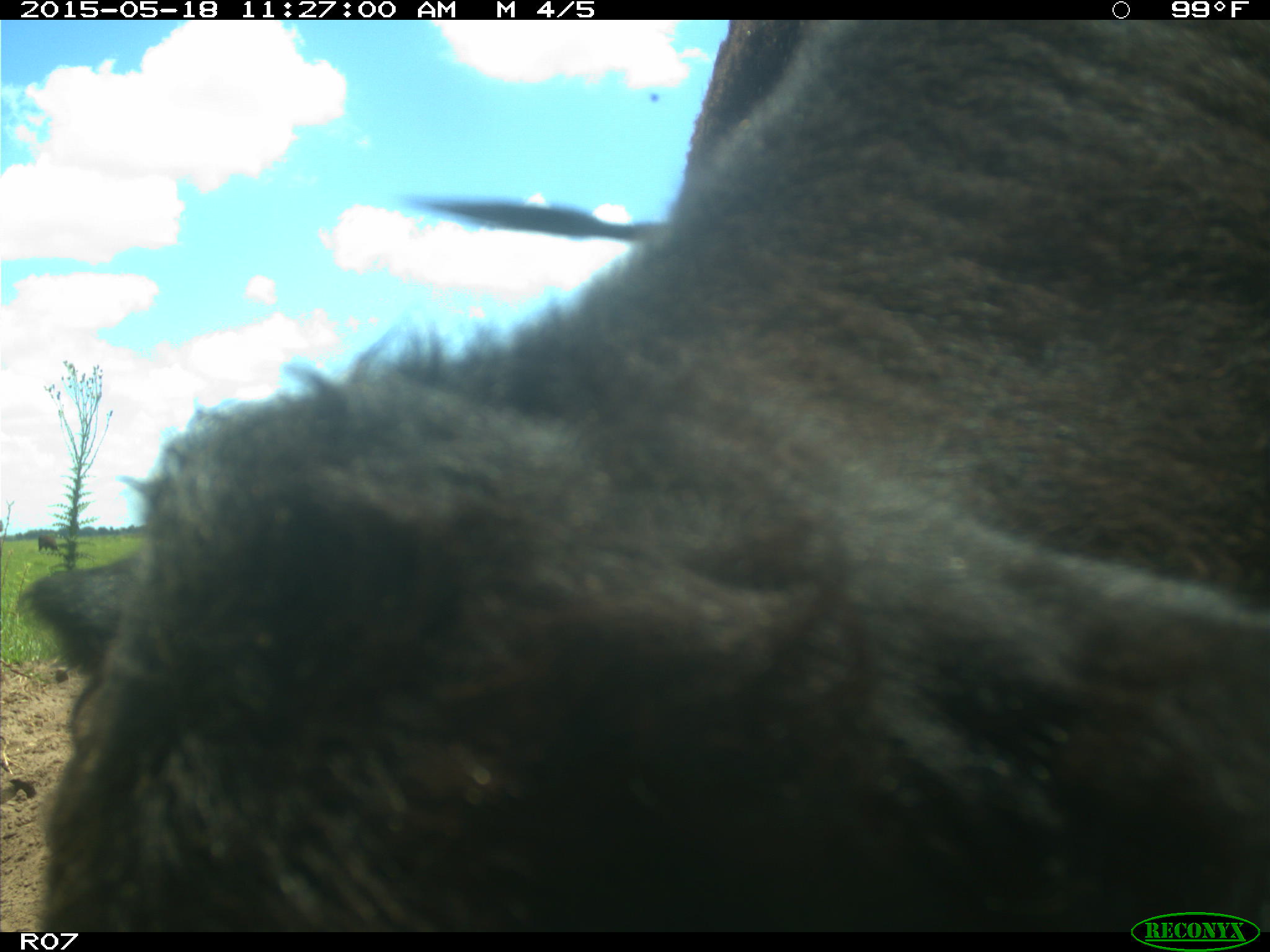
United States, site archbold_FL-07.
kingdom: Animalia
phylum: Chordata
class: Mammalia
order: Artiodactyla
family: Bovidae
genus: Bos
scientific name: Bos taurus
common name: domestic cow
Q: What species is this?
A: Bos taurus (domestic cow).